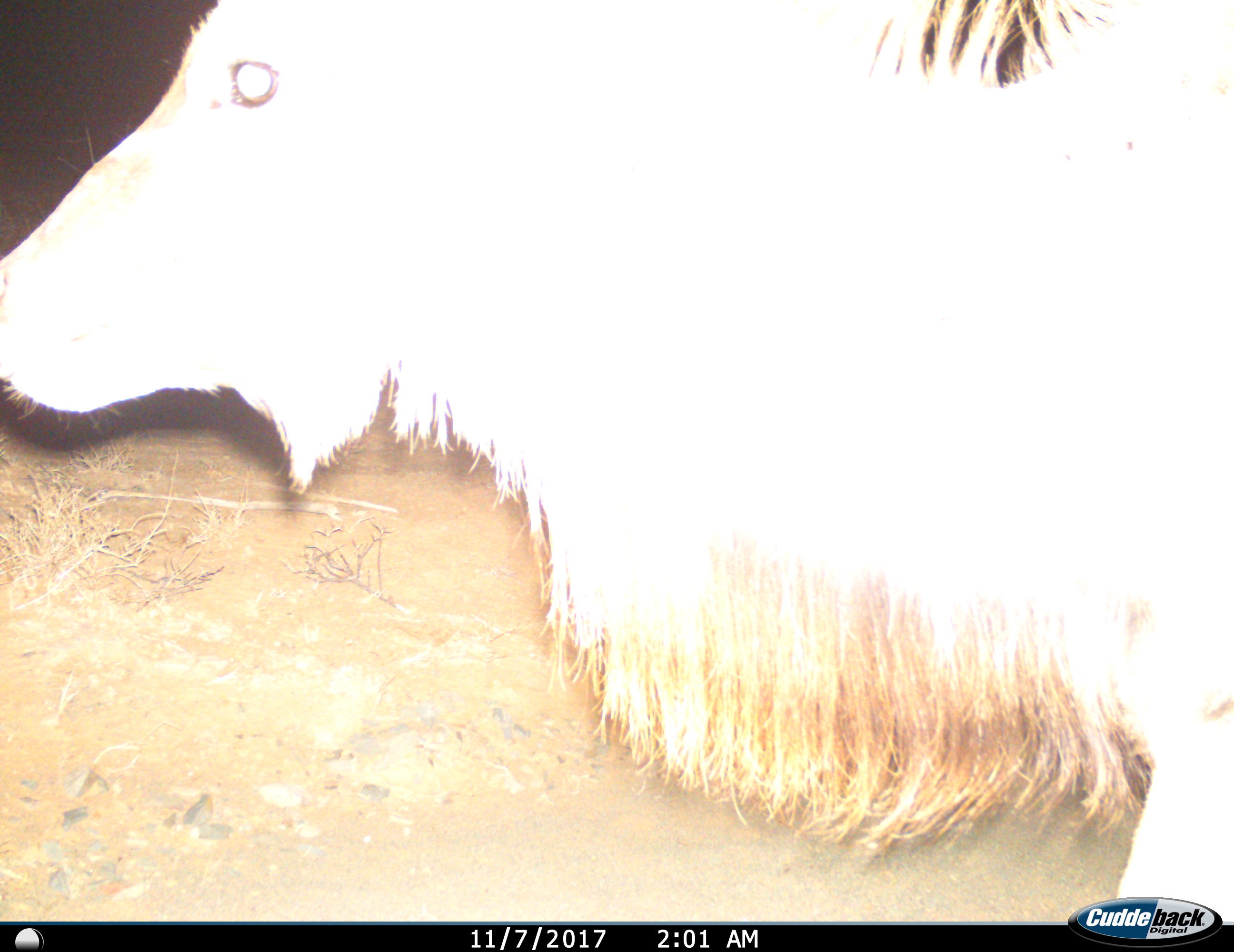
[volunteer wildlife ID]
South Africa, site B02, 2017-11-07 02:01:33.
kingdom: Animalia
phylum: Chordata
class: Mammalia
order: Artiodactyla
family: Bovidae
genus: Tragelaphus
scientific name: Tragelaphus strepsiceros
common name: greater kudu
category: kudu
Kudu (greater kudu) (Tragelaphus strepsiceros), count 1. Behavior (volunteer vote fractions): standing 83%, resting 0%, moving 17%, interacting 0%. Young present (vote fraction): 0%. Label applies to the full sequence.